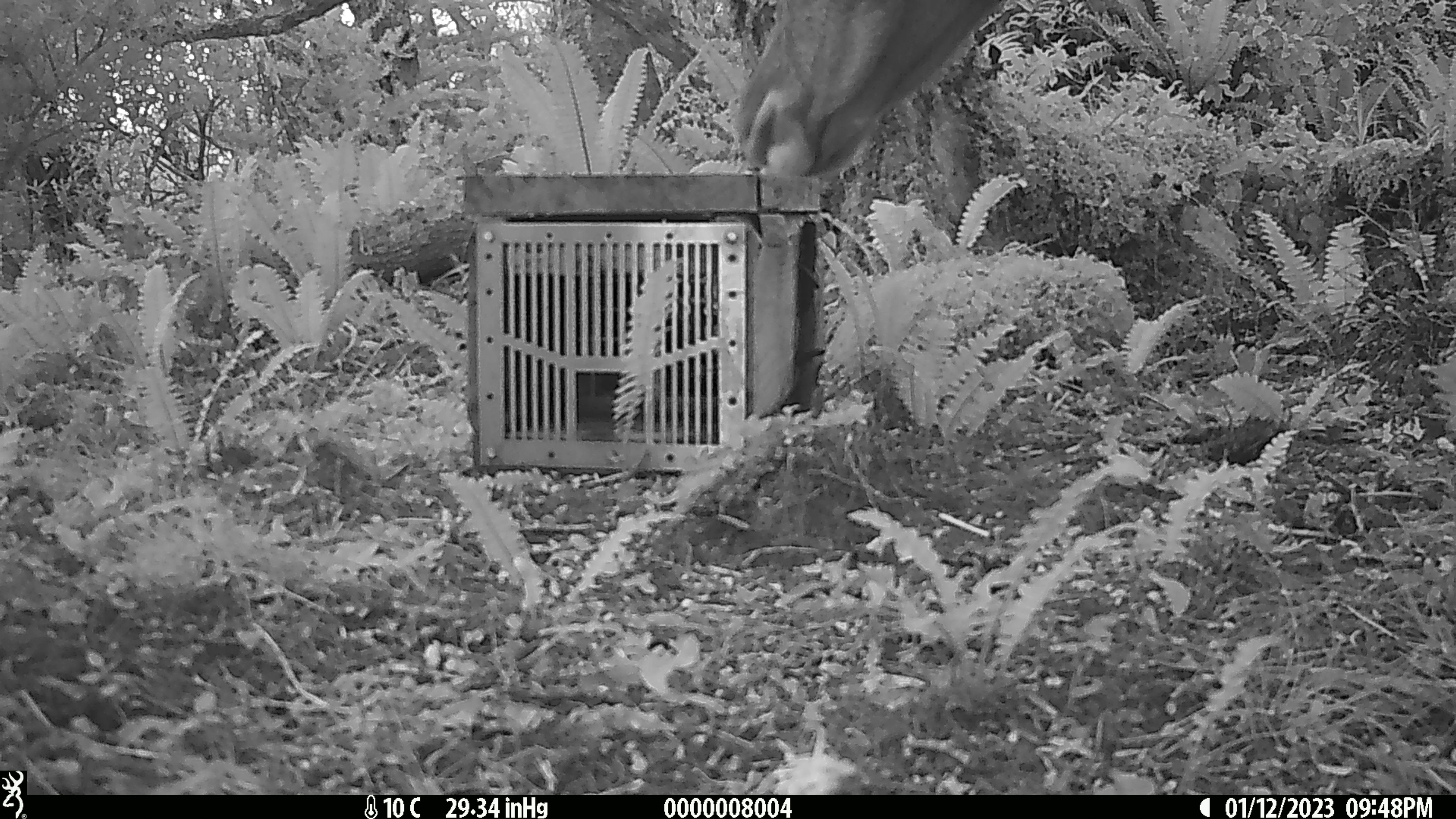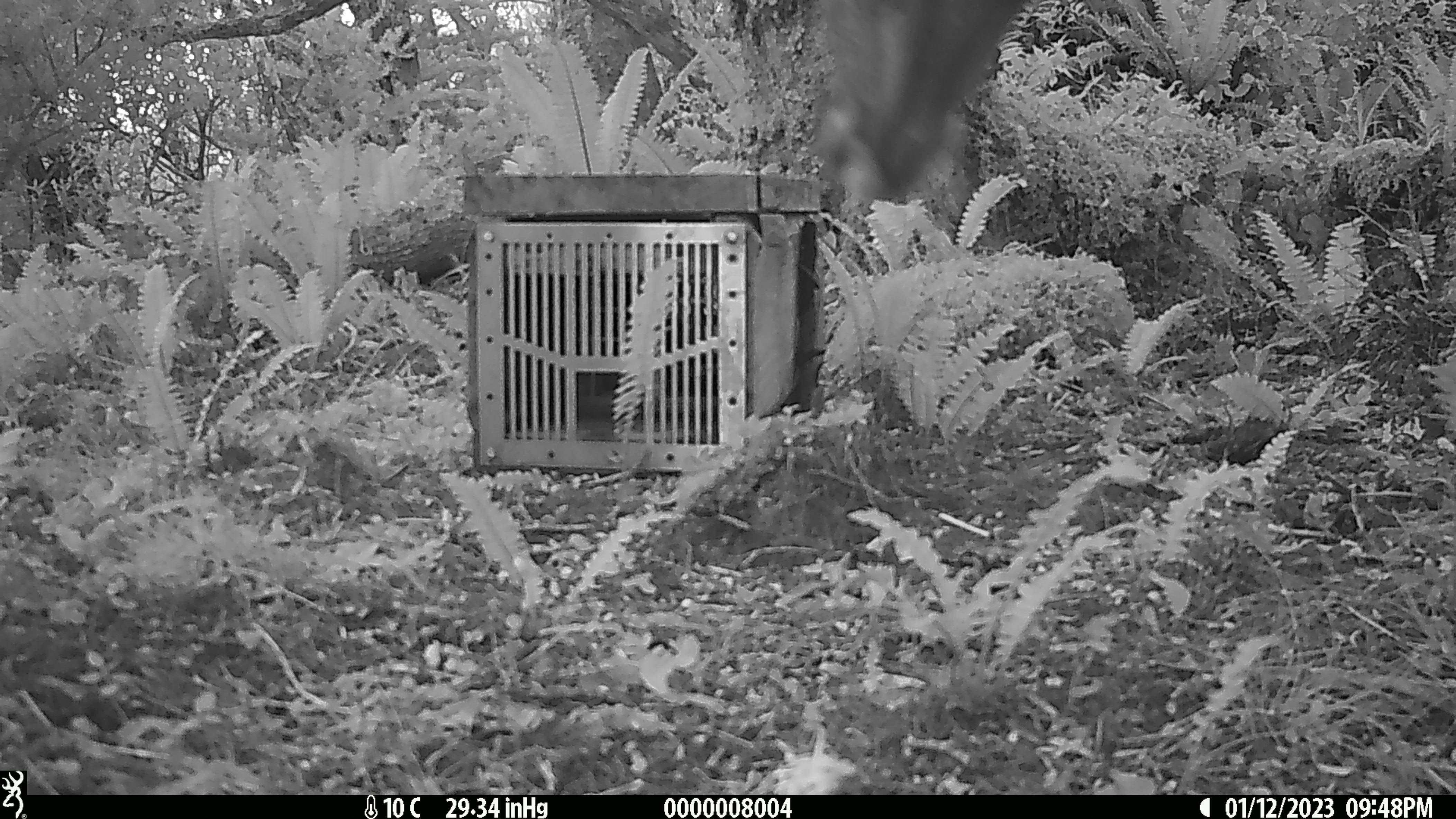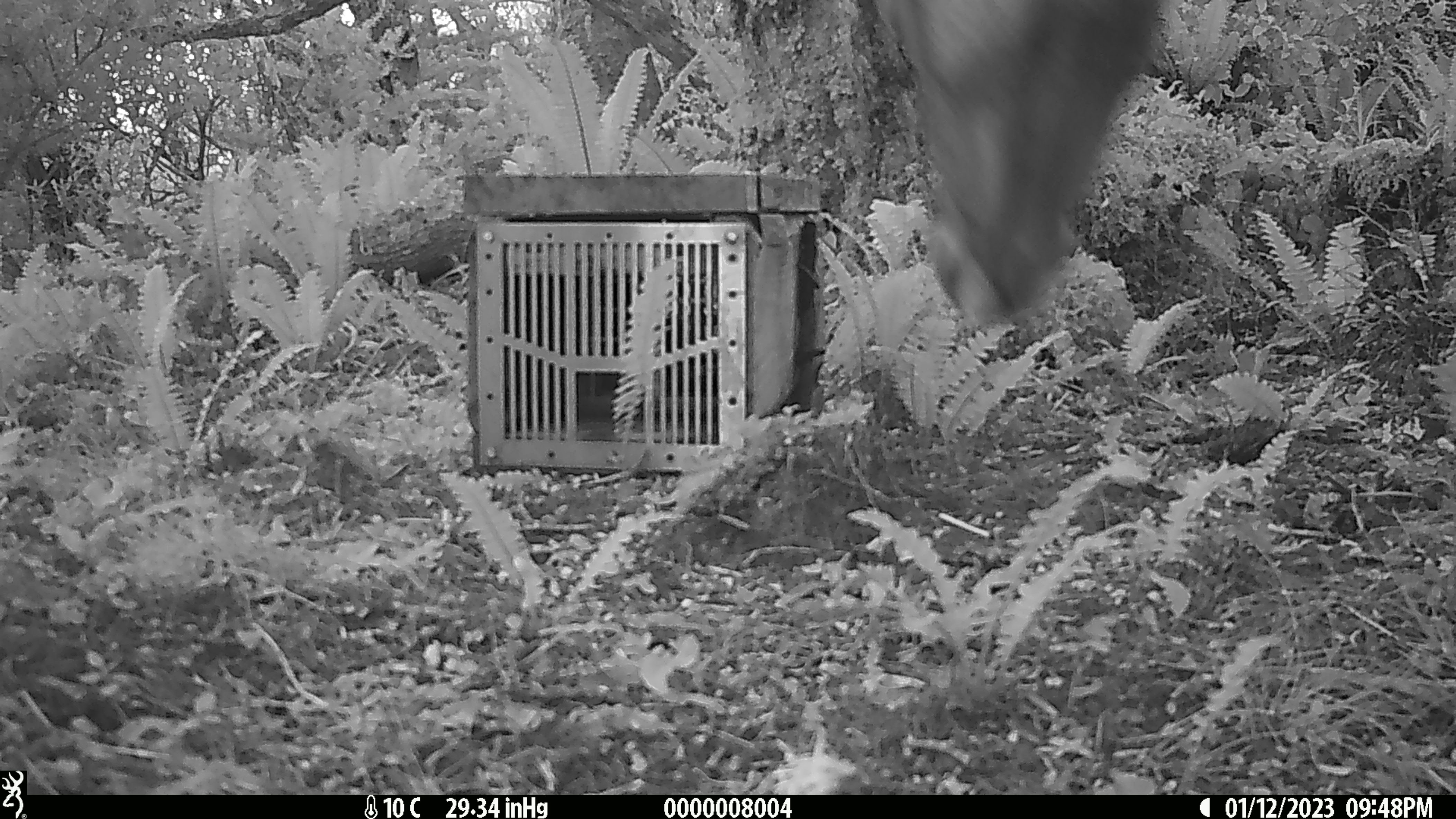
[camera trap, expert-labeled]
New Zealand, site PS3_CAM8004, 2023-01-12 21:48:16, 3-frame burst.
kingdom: Animalia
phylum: Chordata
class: Mammalia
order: Artiodactyla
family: Cervidae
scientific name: Cervidae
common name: deer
Deer (Cervidae).